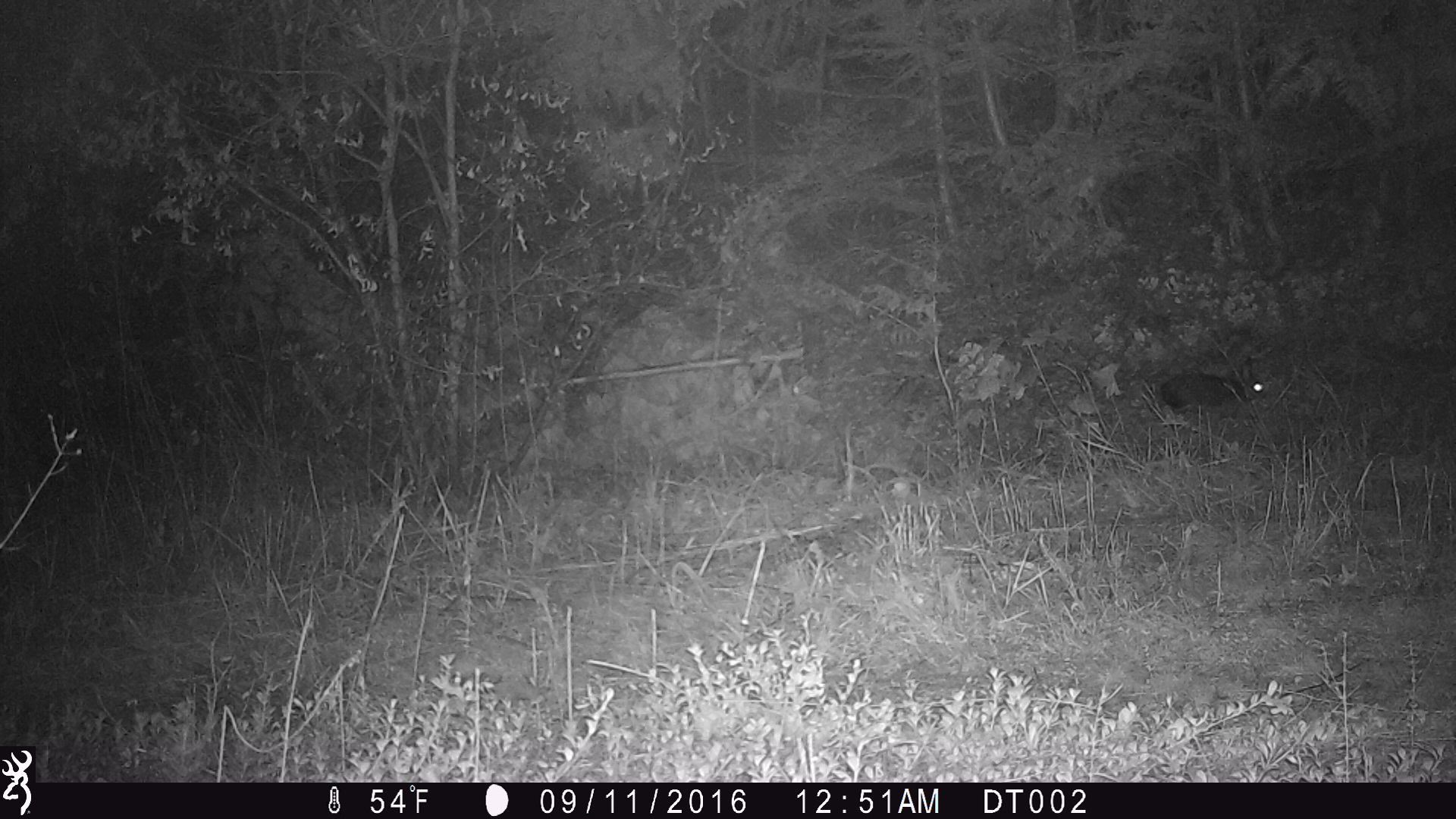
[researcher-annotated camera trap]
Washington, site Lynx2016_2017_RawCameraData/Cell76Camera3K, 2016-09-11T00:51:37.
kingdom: Animalia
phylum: Chordata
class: Mammalia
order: Lagomorpha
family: Leporidae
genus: Lepus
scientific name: Lepus americanus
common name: snowshoe hare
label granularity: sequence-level